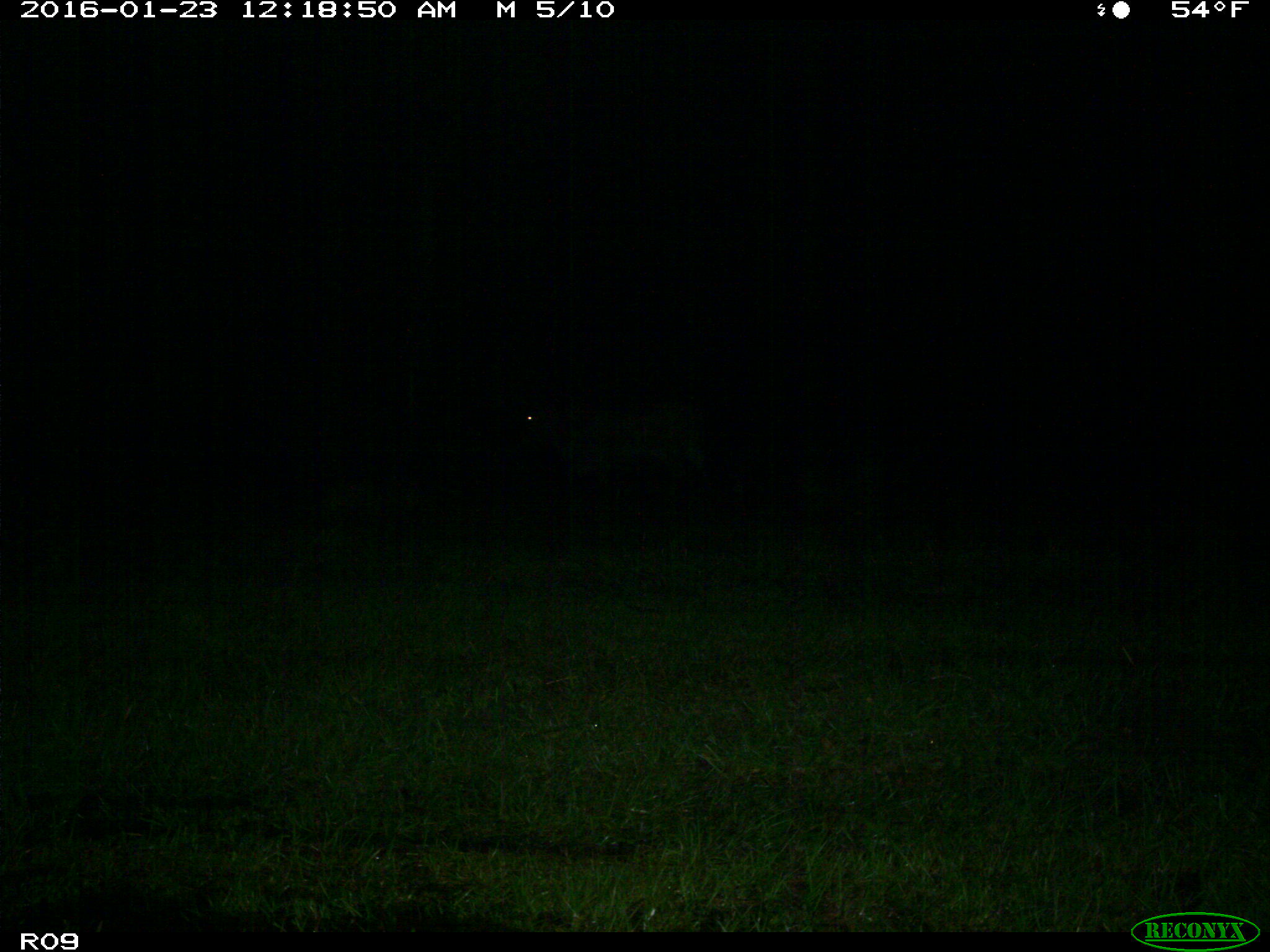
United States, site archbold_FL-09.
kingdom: Animalia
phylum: Chordata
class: Mammalia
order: Artiodactyla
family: Bovidae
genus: Bos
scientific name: Bos taurus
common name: domestic cow